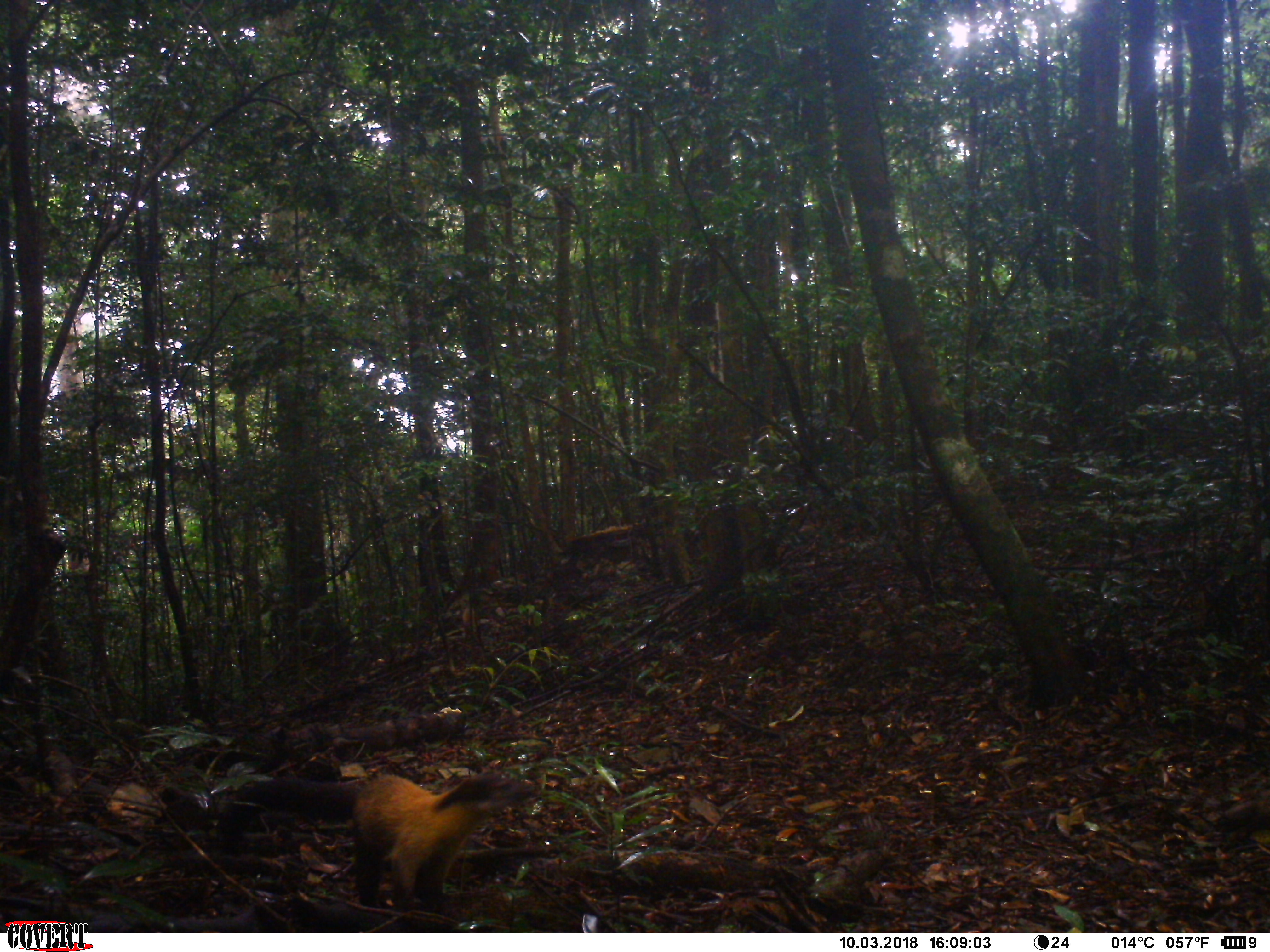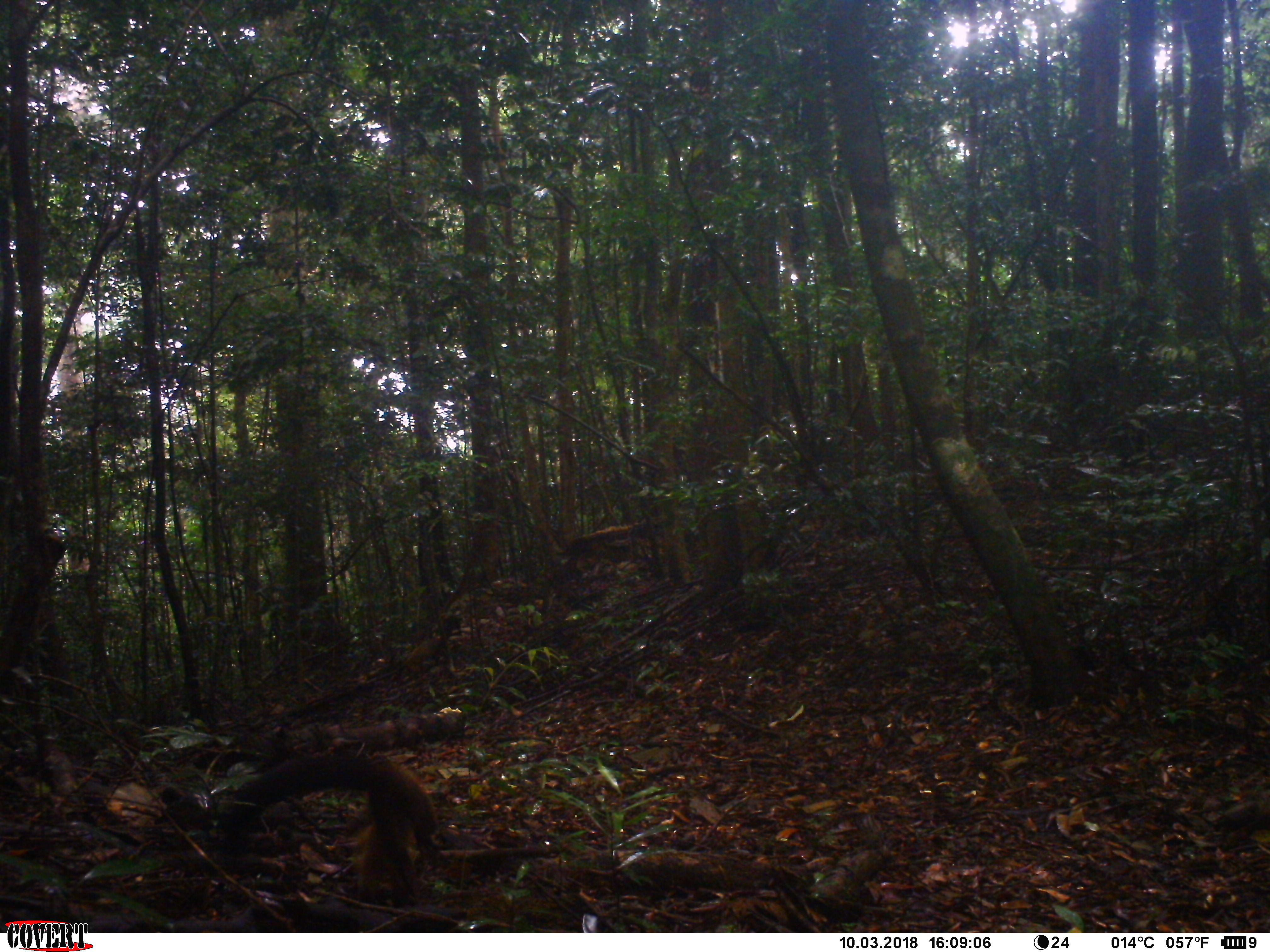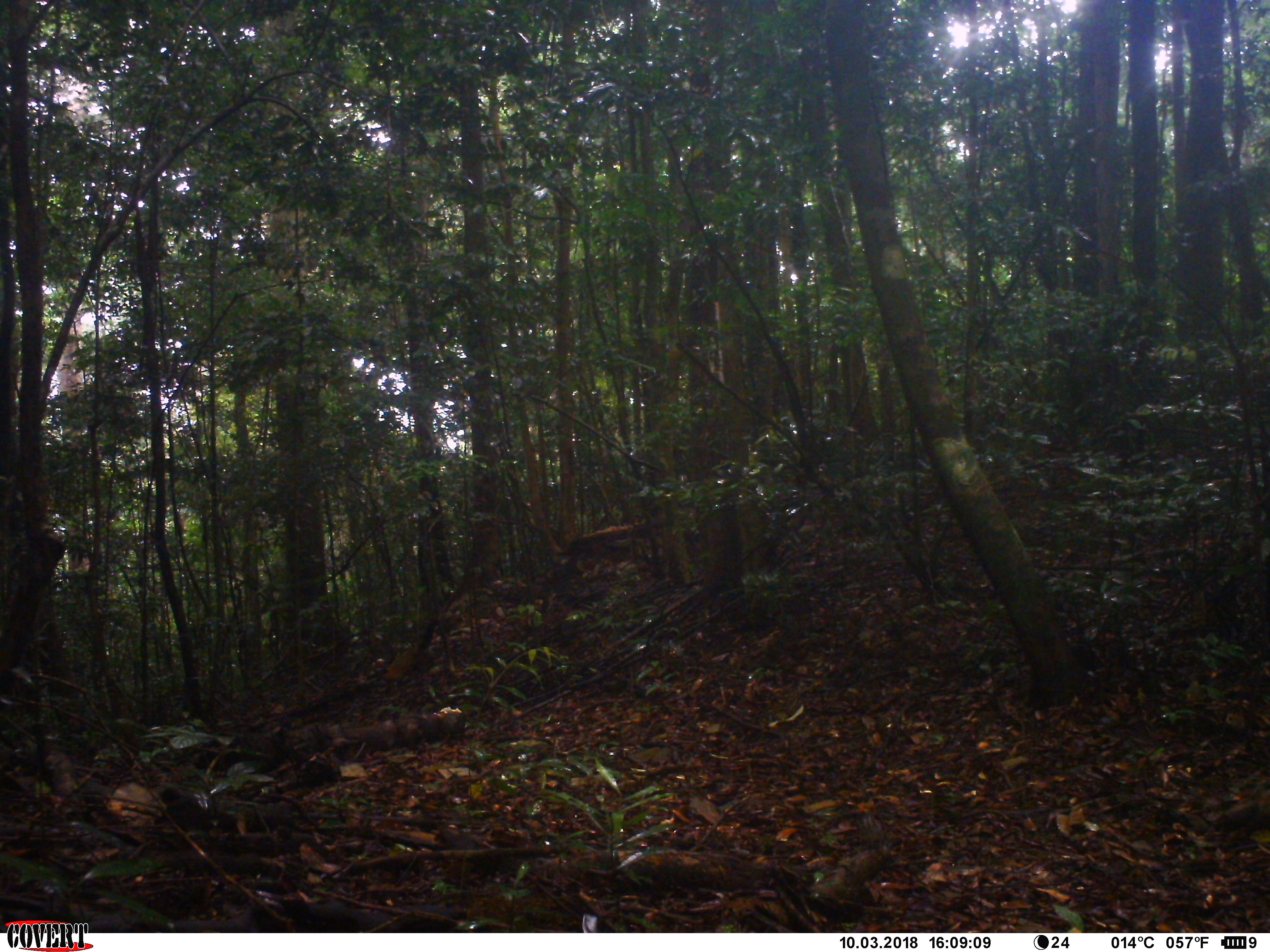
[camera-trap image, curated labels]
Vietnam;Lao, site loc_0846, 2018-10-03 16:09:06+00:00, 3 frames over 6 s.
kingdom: Animalia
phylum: Chordata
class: Mammalia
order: Carnivora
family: Mustelidae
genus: Martes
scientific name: Martes flavigula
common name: yellow-throated marten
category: yellow throated marten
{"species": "yellow throated marten (yellow-throated marten) (Martes flavigula)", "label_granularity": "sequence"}